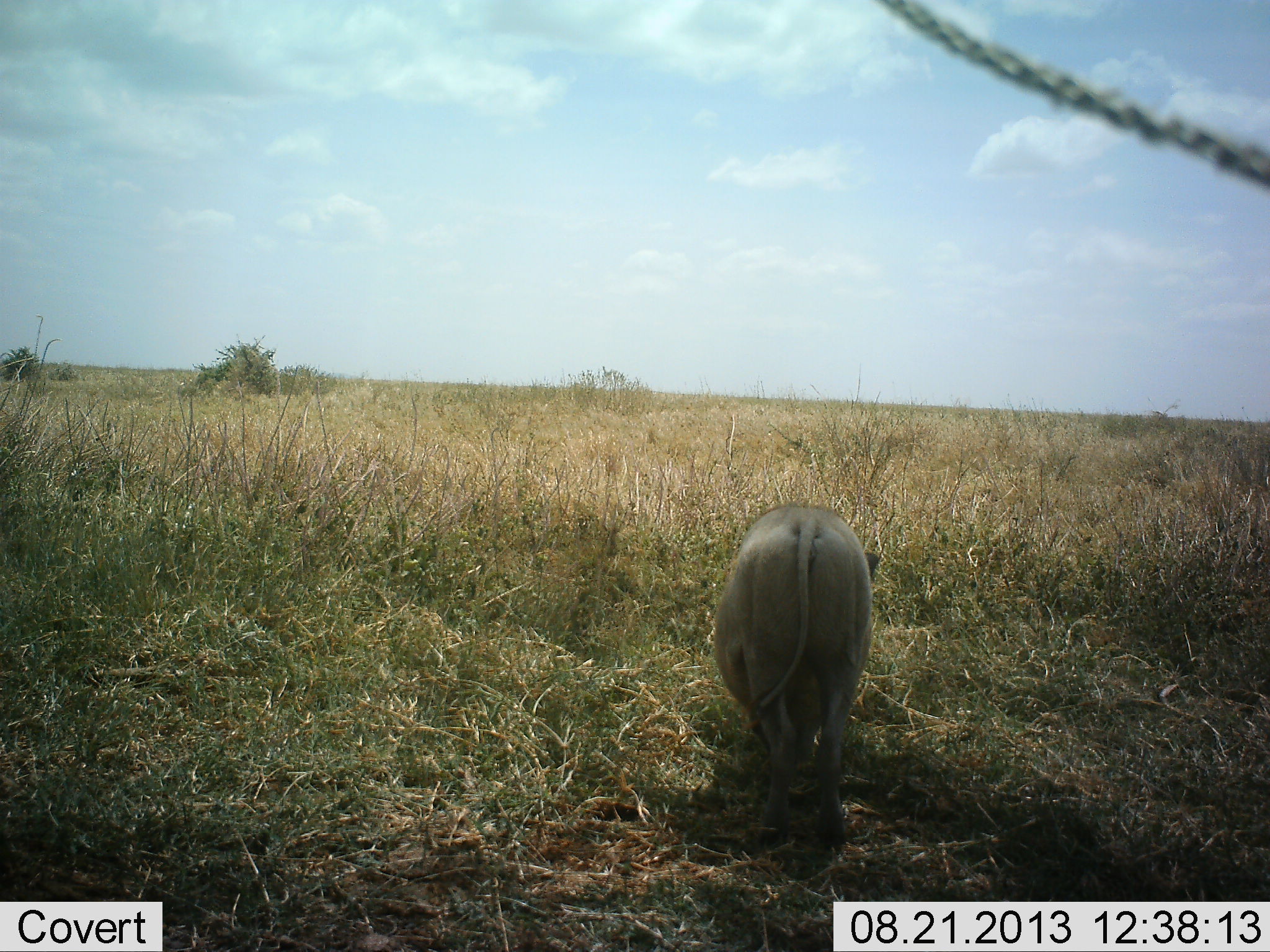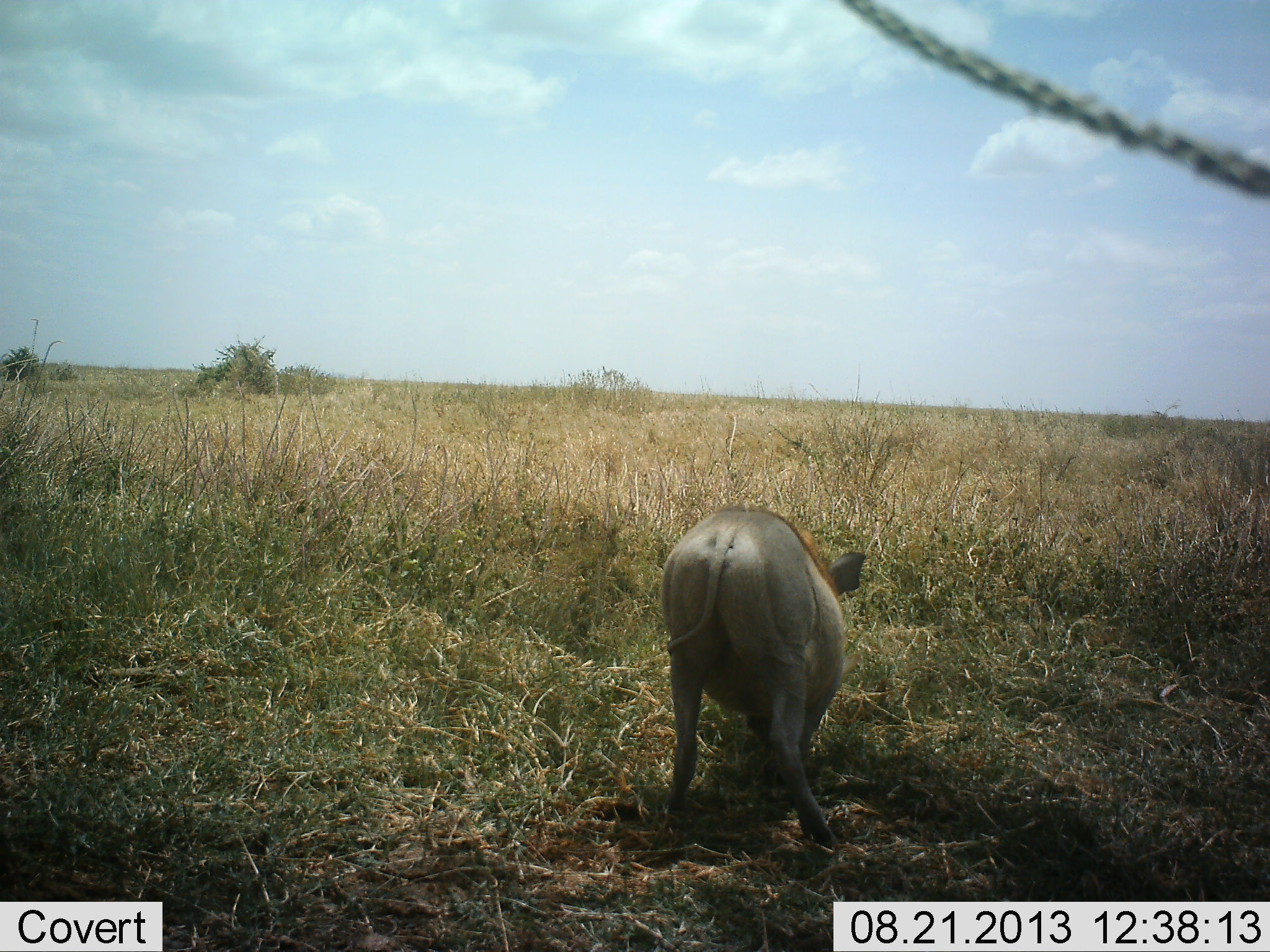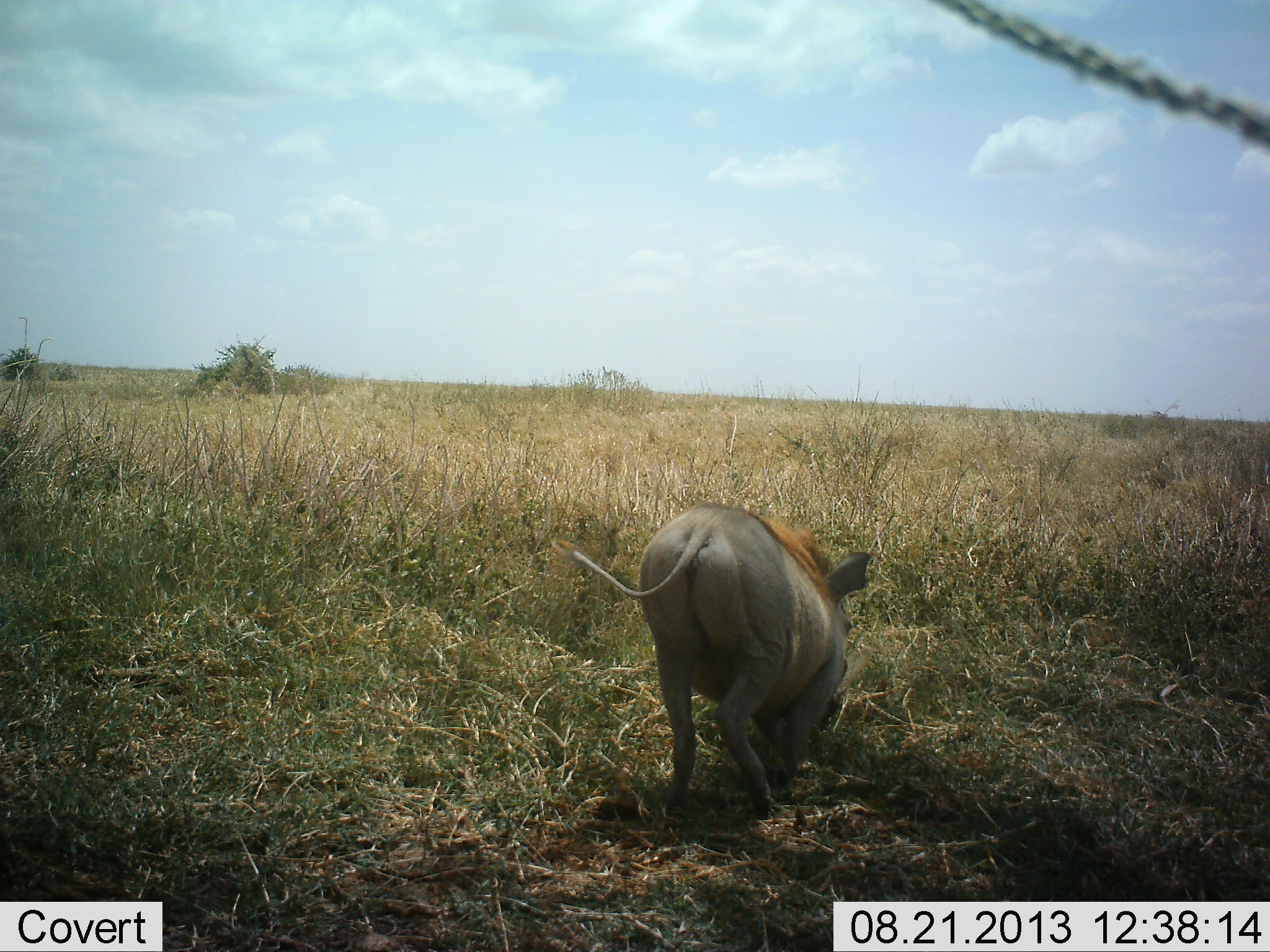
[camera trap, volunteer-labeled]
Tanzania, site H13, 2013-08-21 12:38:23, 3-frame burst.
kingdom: Animalia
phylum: Chordata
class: Mammalia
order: Artiodactyla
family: Suidae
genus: Phacochoerus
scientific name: Phacochoerus africanus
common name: warthog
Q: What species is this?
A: Warthog (Phacochoerus africanus).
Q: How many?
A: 1.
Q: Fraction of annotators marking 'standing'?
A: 30%.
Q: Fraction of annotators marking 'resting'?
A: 0%.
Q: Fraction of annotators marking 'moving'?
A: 10%.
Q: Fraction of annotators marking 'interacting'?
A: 0%.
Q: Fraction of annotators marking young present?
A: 0%.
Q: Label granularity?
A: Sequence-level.